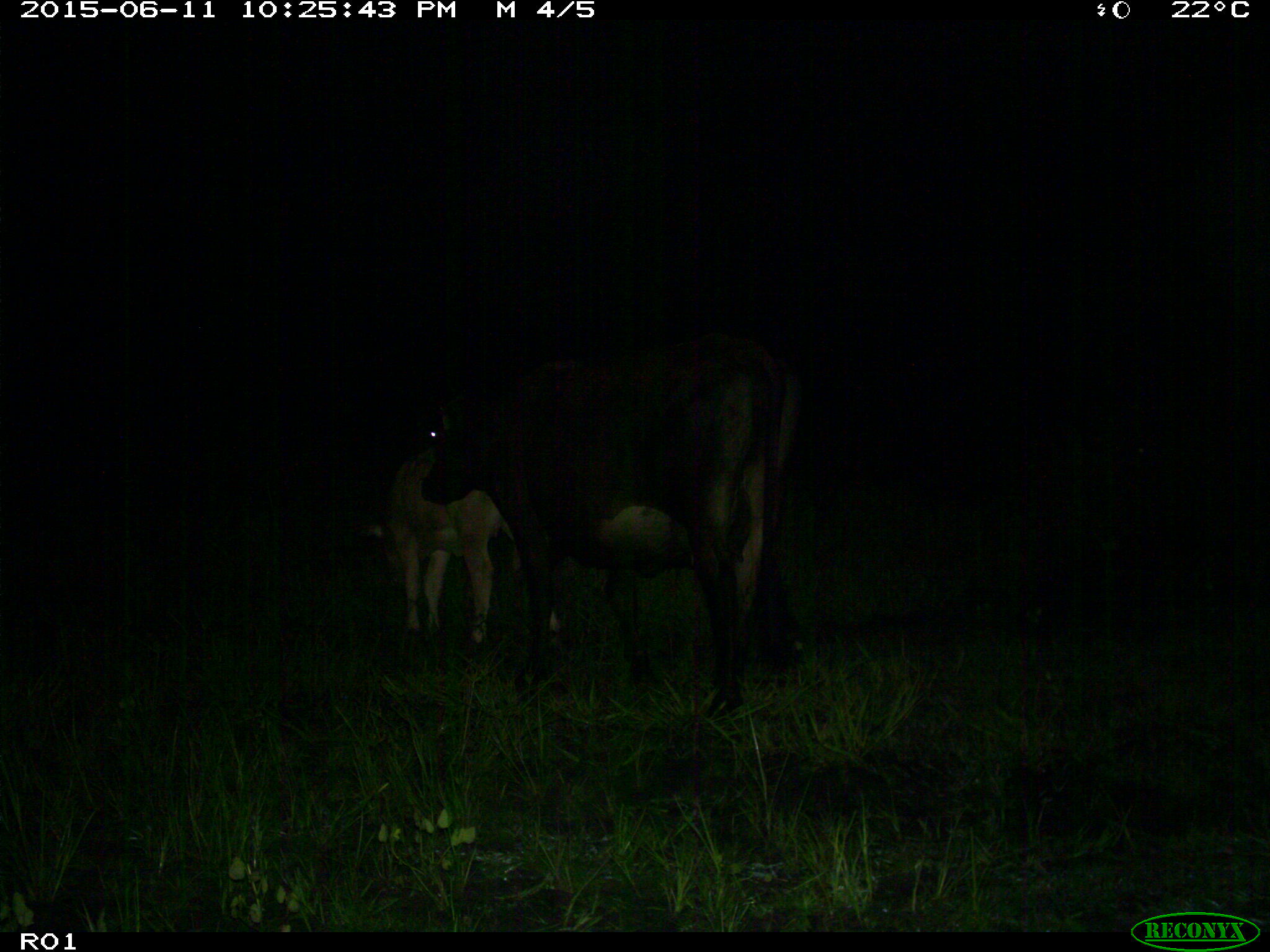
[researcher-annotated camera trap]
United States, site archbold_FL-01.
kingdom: Animalia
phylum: Chordata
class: Mammalia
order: Artiodactyla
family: Bovidae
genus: Bos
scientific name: Bos taurus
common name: domestic cow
Bos taurus (domestic cow).